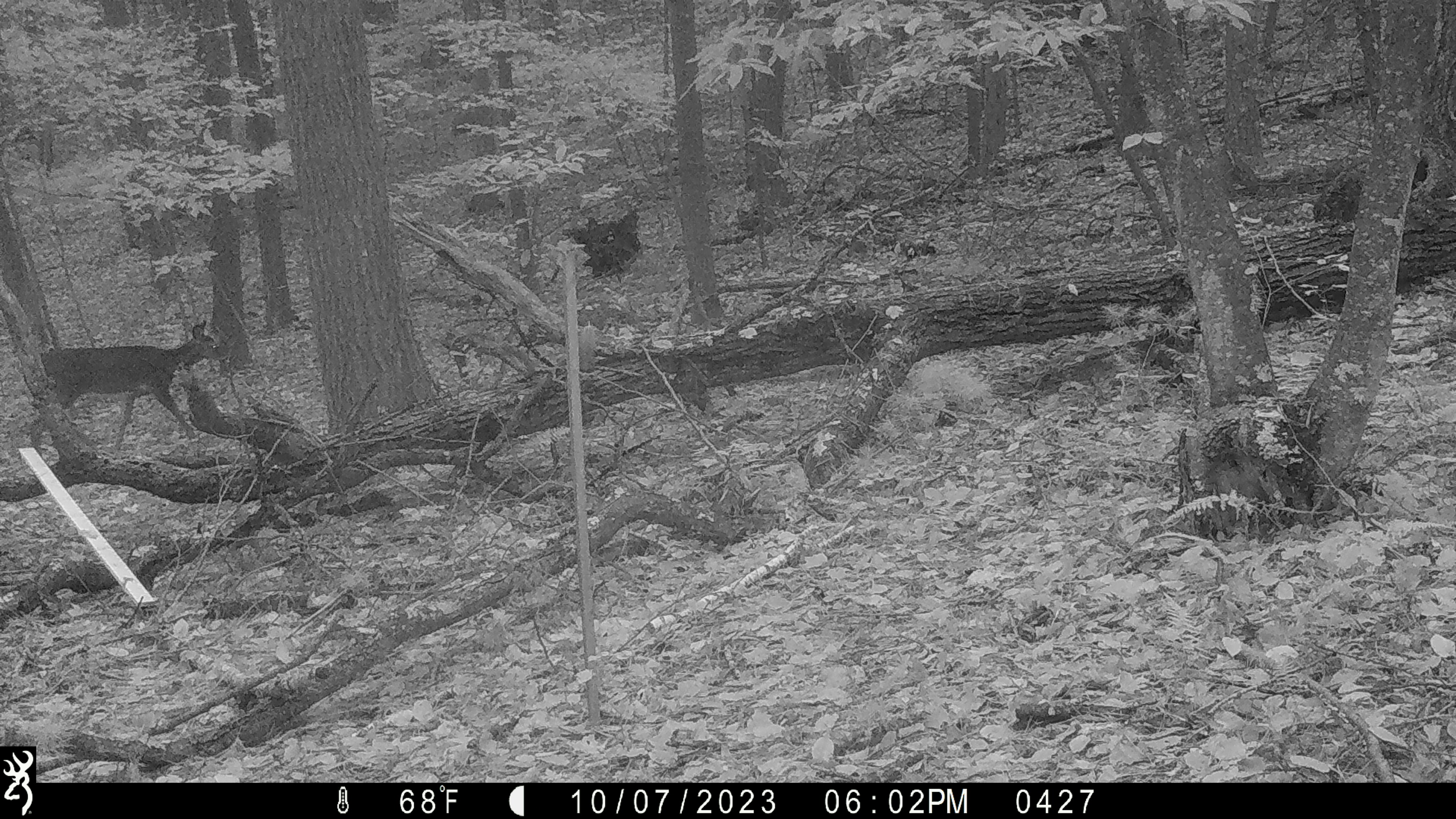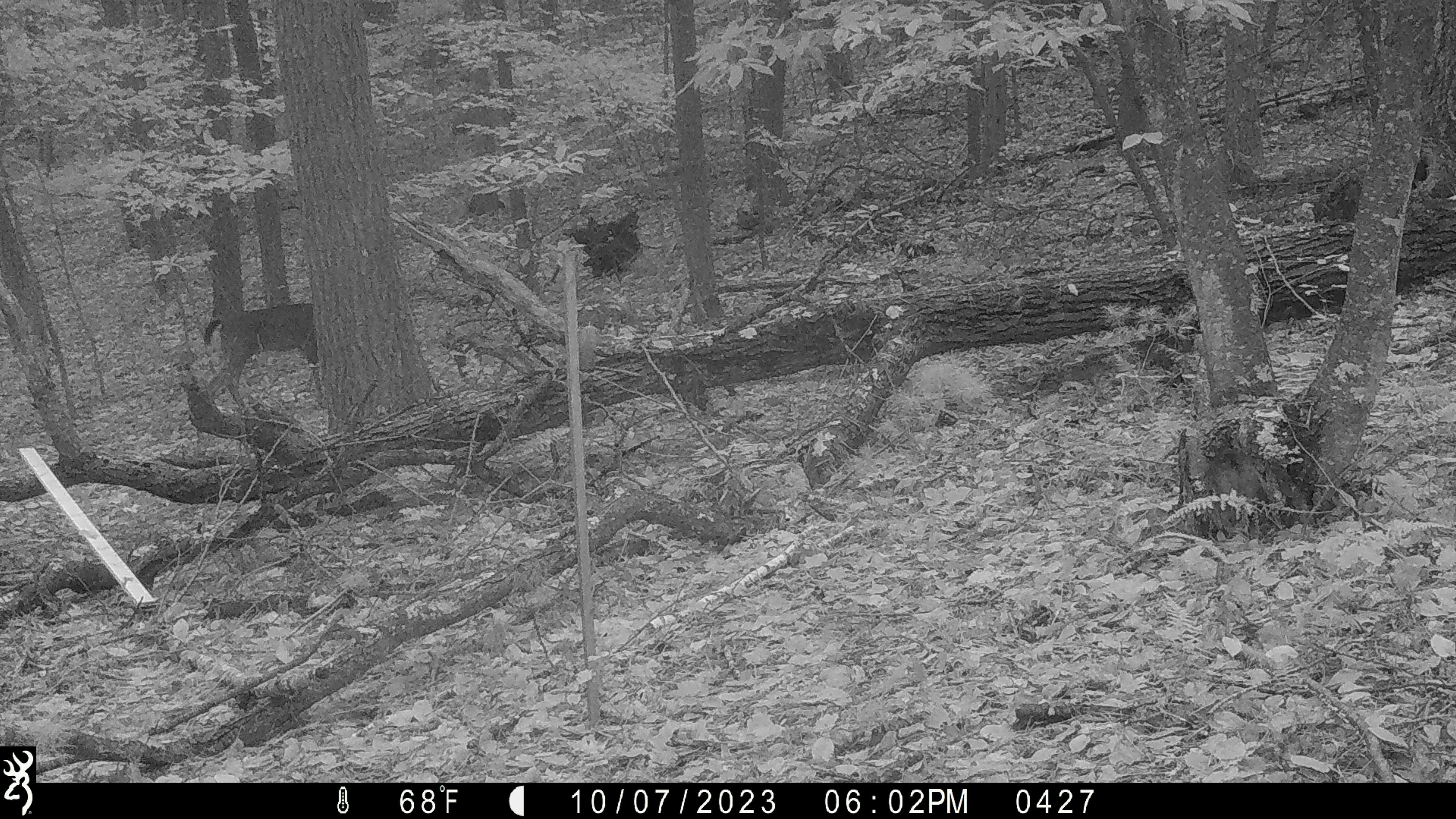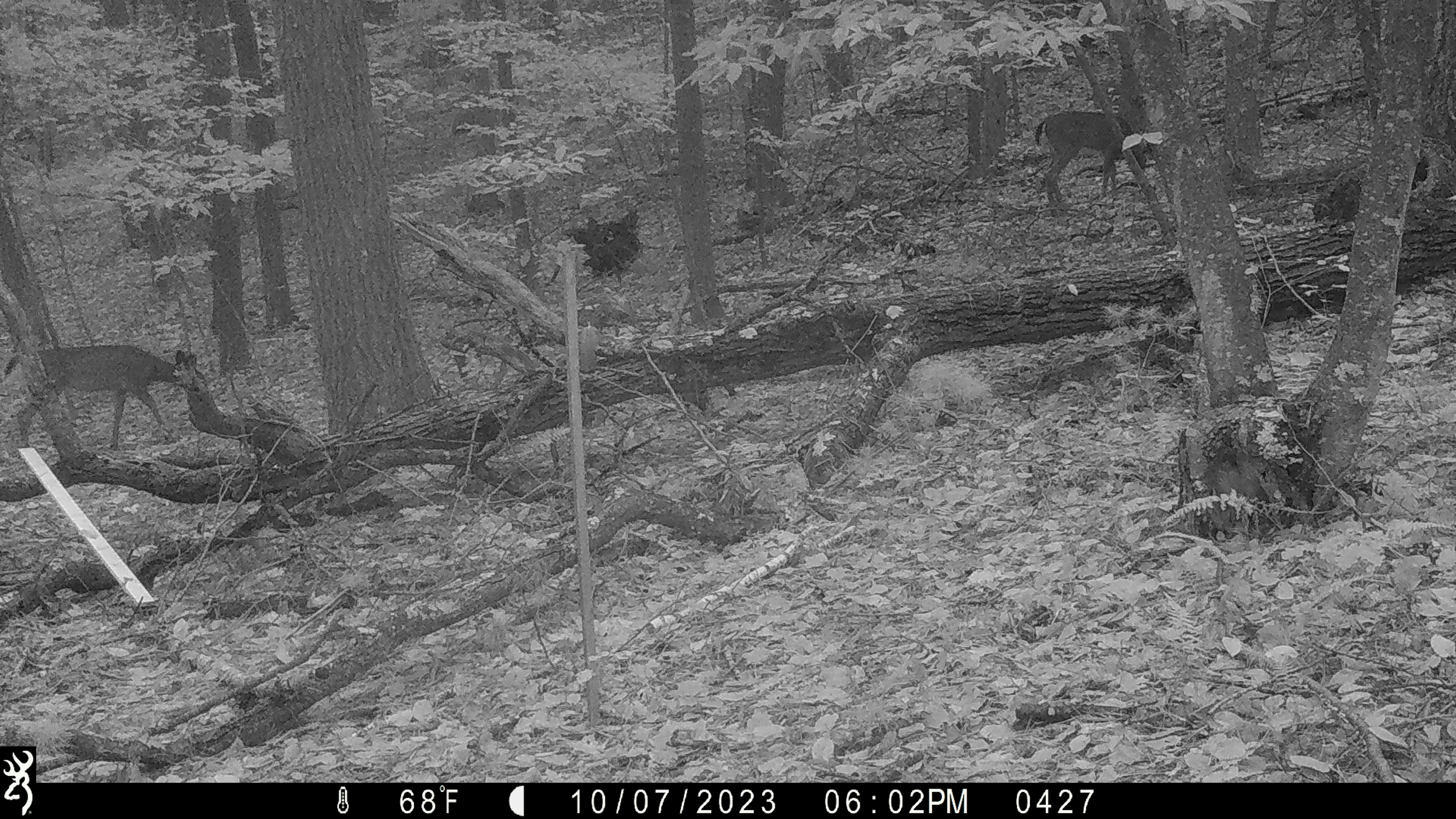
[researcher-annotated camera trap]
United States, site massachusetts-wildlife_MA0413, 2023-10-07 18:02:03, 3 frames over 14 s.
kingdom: Animalia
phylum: Chordata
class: Mammalia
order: Artiodactyla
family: Cervidae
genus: Odocoileus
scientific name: Odocoileus virginianus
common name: white-tailed deer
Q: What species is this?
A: White-tailed deer (Odocoileus virginianus).